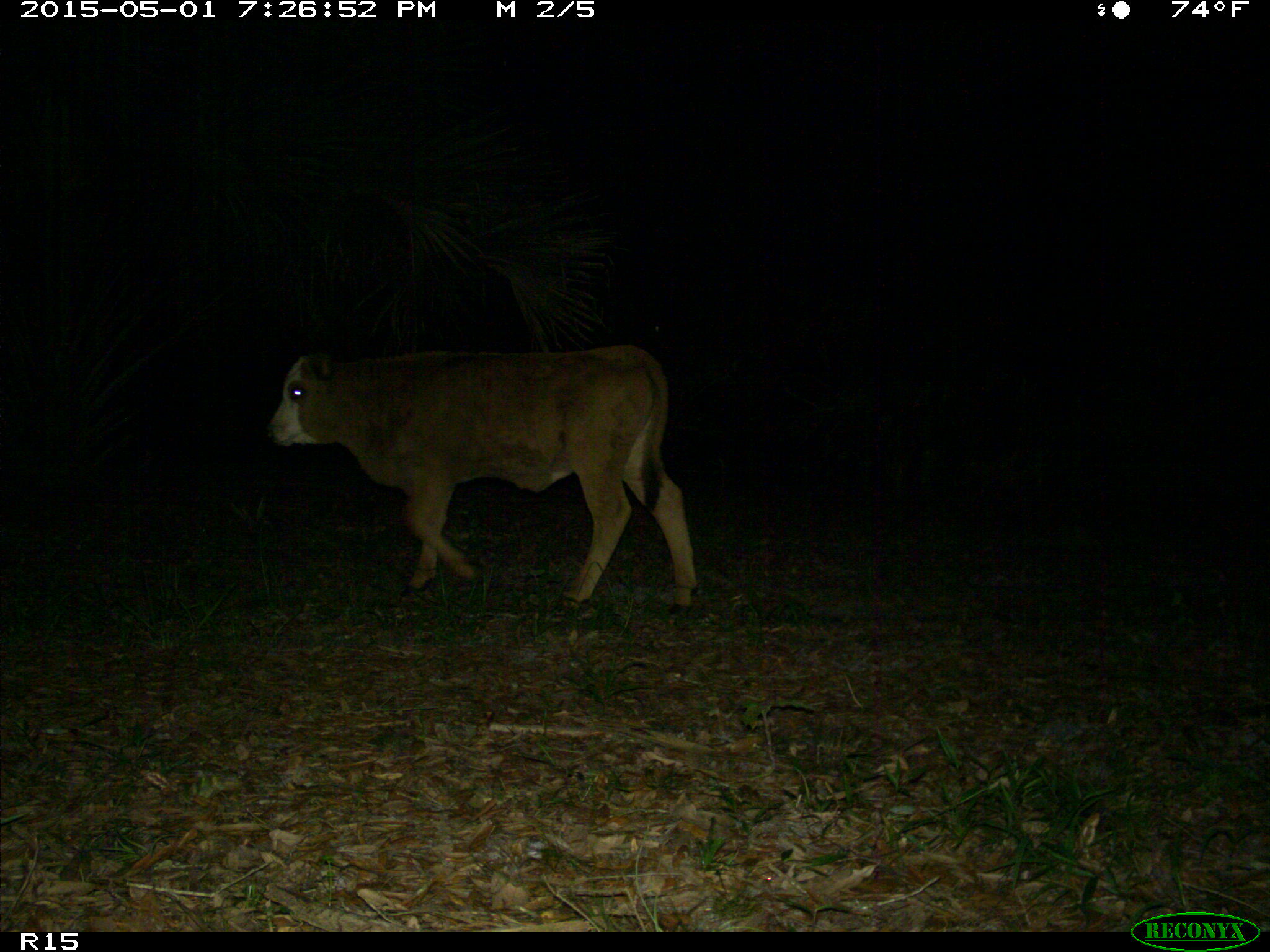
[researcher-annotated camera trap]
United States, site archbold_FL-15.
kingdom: Animalia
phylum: Chordata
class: Mammalia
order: Artiodactyla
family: Bovidae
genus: Bos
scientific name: Bos taurus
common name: domestic cow